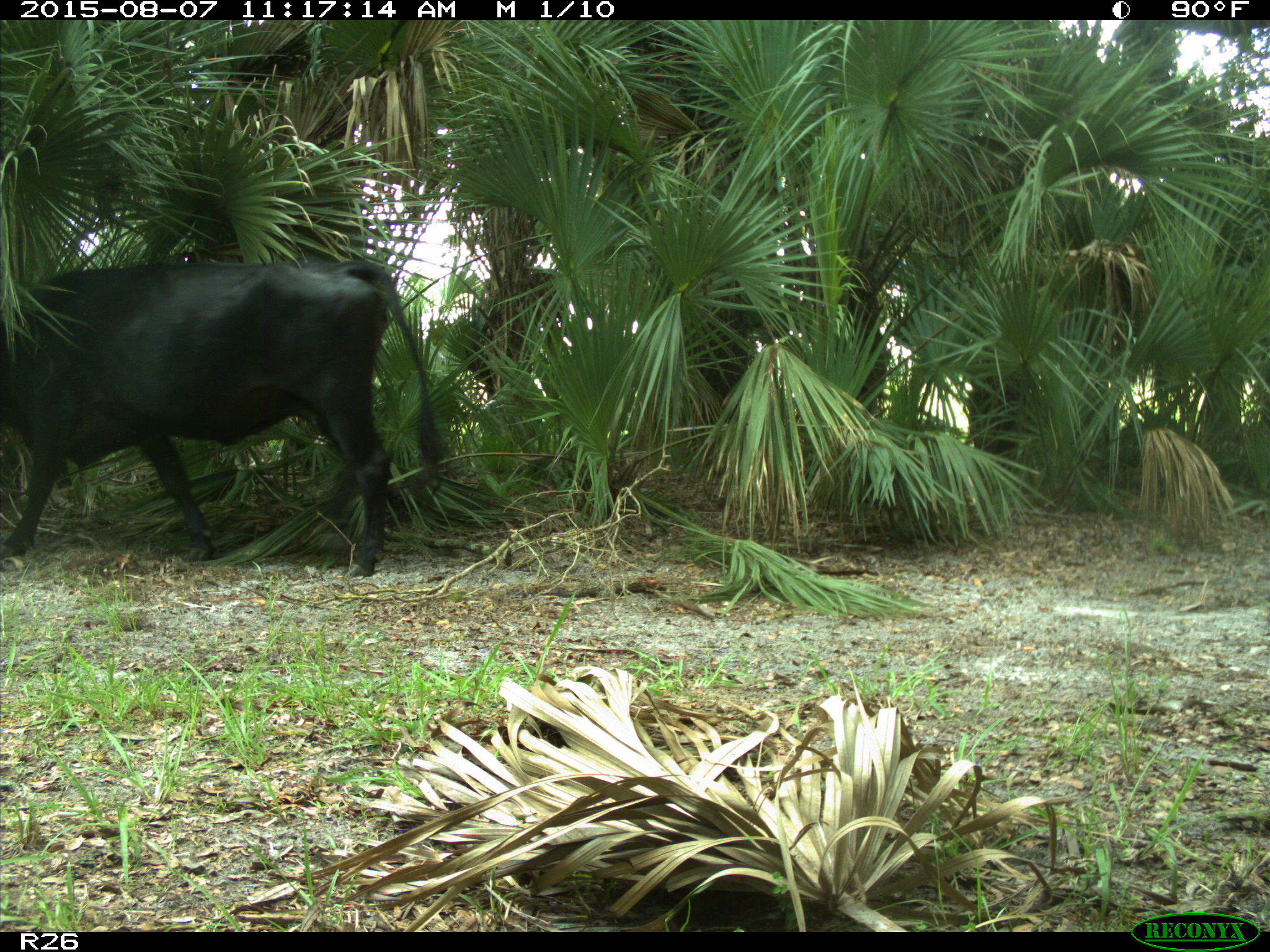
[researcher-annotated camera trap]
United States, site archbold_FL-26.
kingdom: Animalia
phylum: Chordata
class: Mammalia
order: Artiodactyla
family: Bovidae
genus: Bos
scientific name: Bos taurus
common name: domestic cow